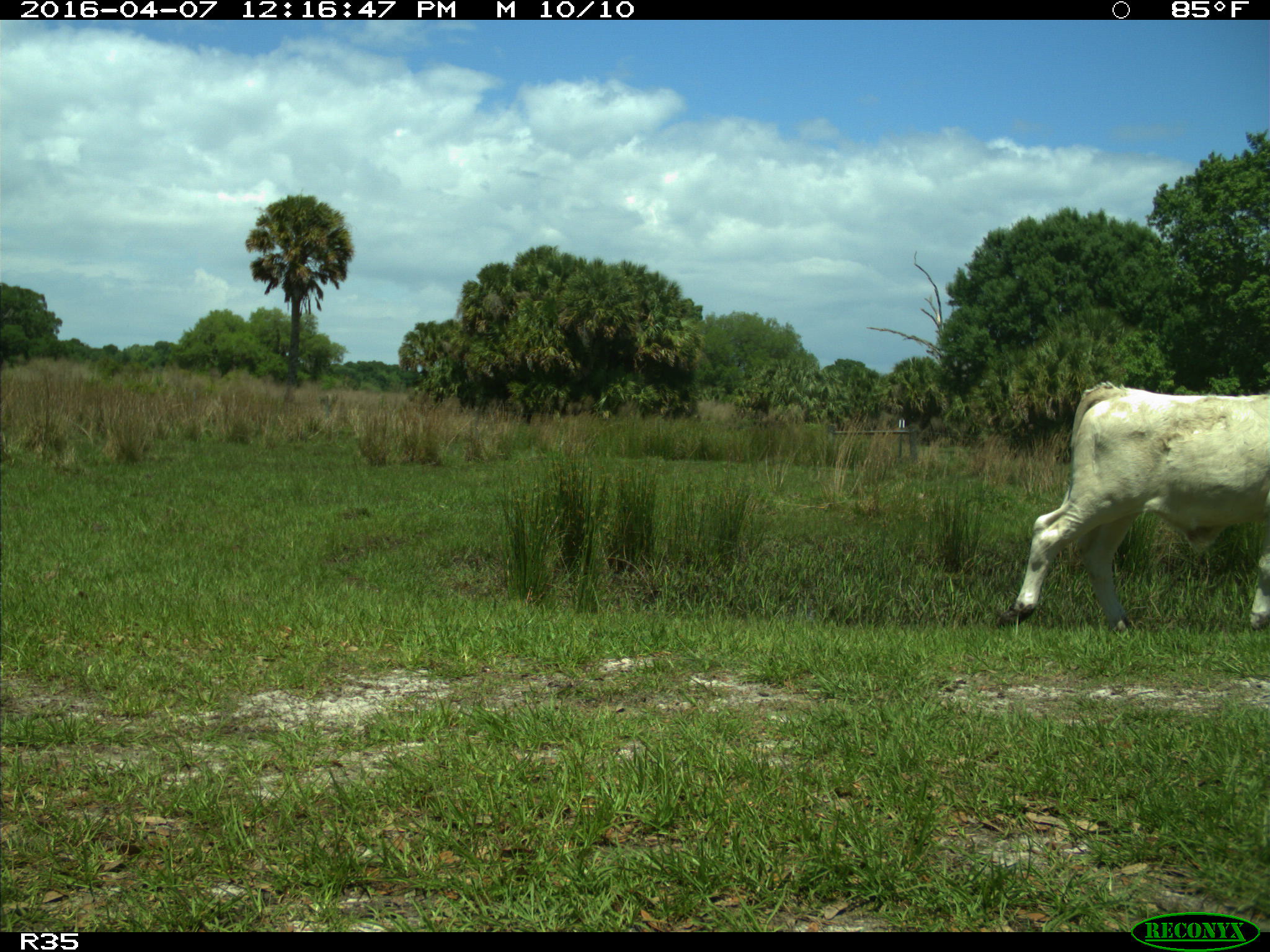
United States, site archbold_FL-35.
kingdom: Animalia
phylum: Chordata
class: Mammalia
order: Artiodactyla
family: Bovidae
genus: Bos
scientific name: Bos taurus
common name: domestic cow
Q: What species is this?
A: Bos taurus (domestic cow).